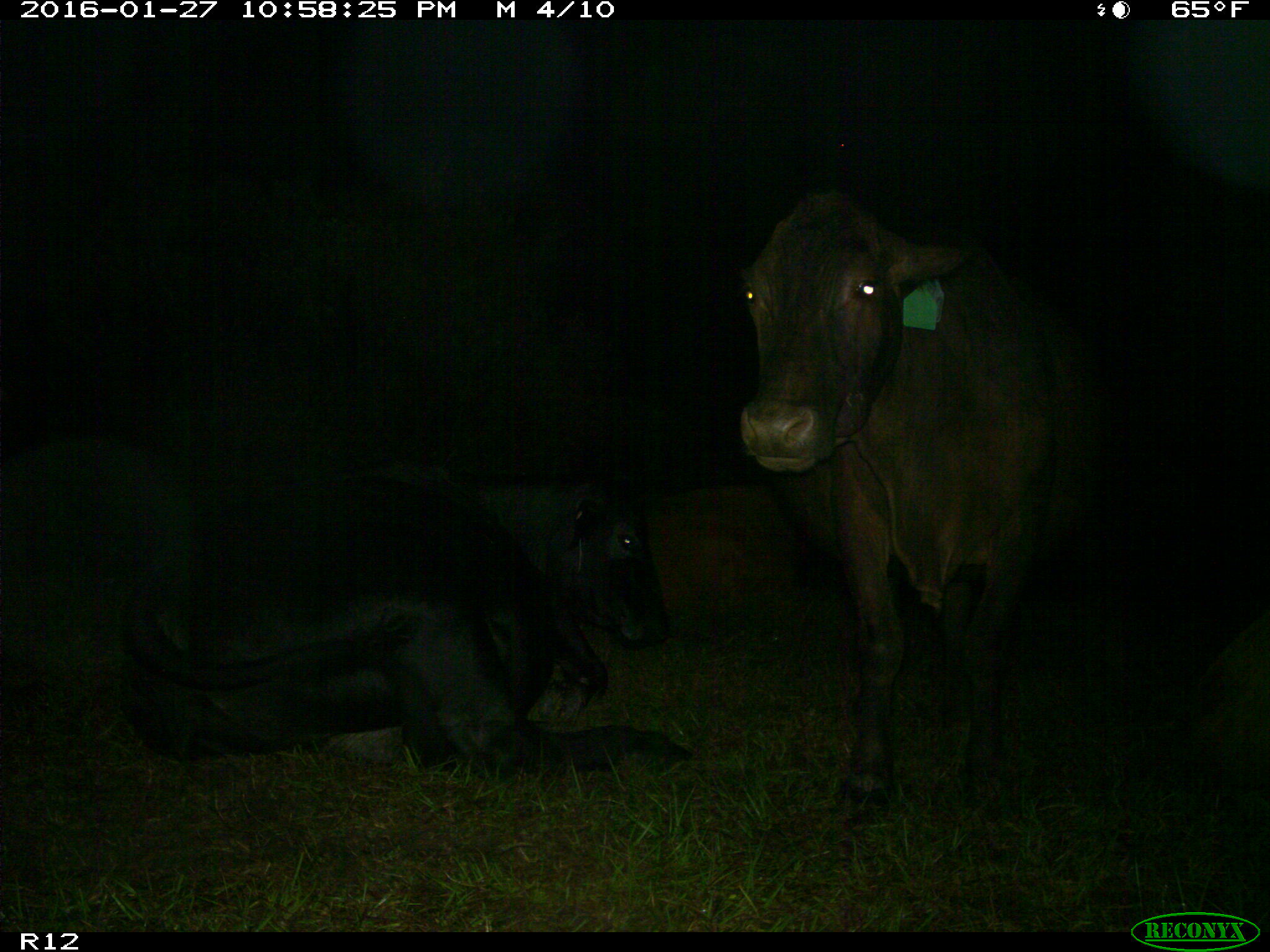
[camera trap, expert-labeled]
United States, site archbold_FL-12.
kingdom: Animalia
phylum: Chordata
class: Mammalia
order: Artiodactyla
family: Bovidae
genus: Bos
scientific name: Bos taurus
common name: domestic cow